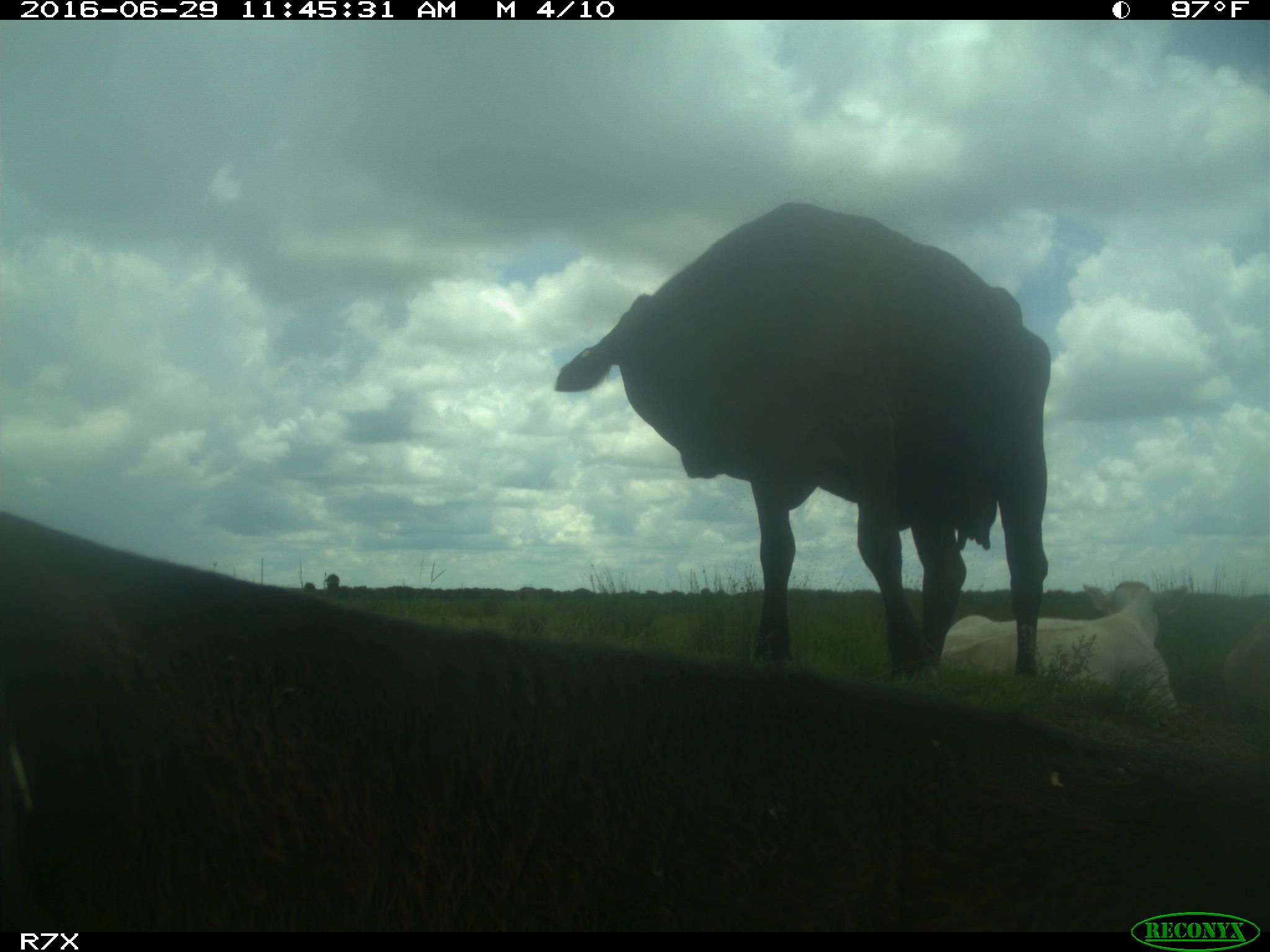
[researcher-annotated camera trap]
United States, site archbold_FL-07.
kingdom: Animalia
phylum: Chordata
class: Mammalia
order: Artiodactyla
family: Bovidae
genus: Bos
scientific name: Bos taurus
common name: domestic cow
Bos taurus (domestic cow).